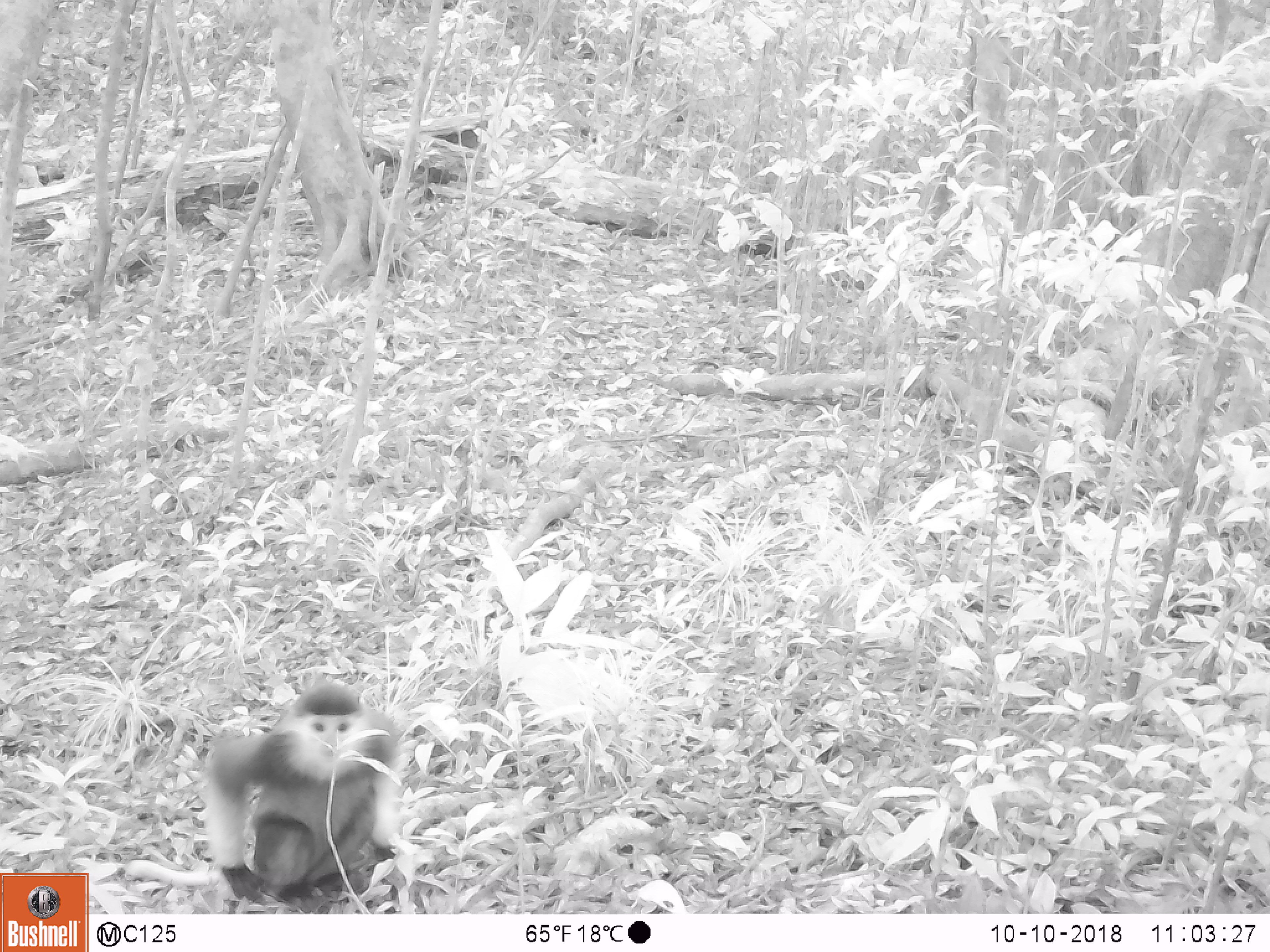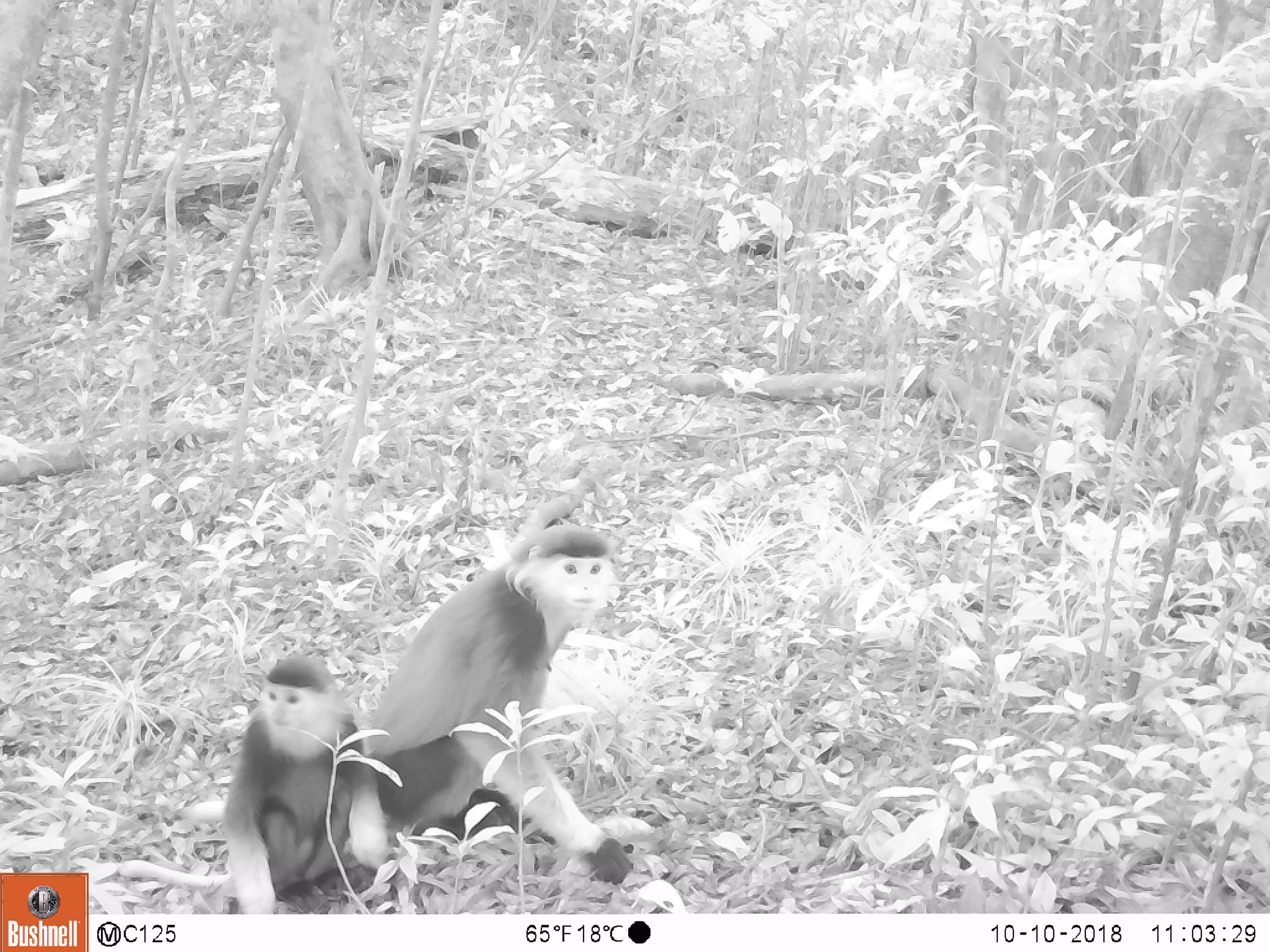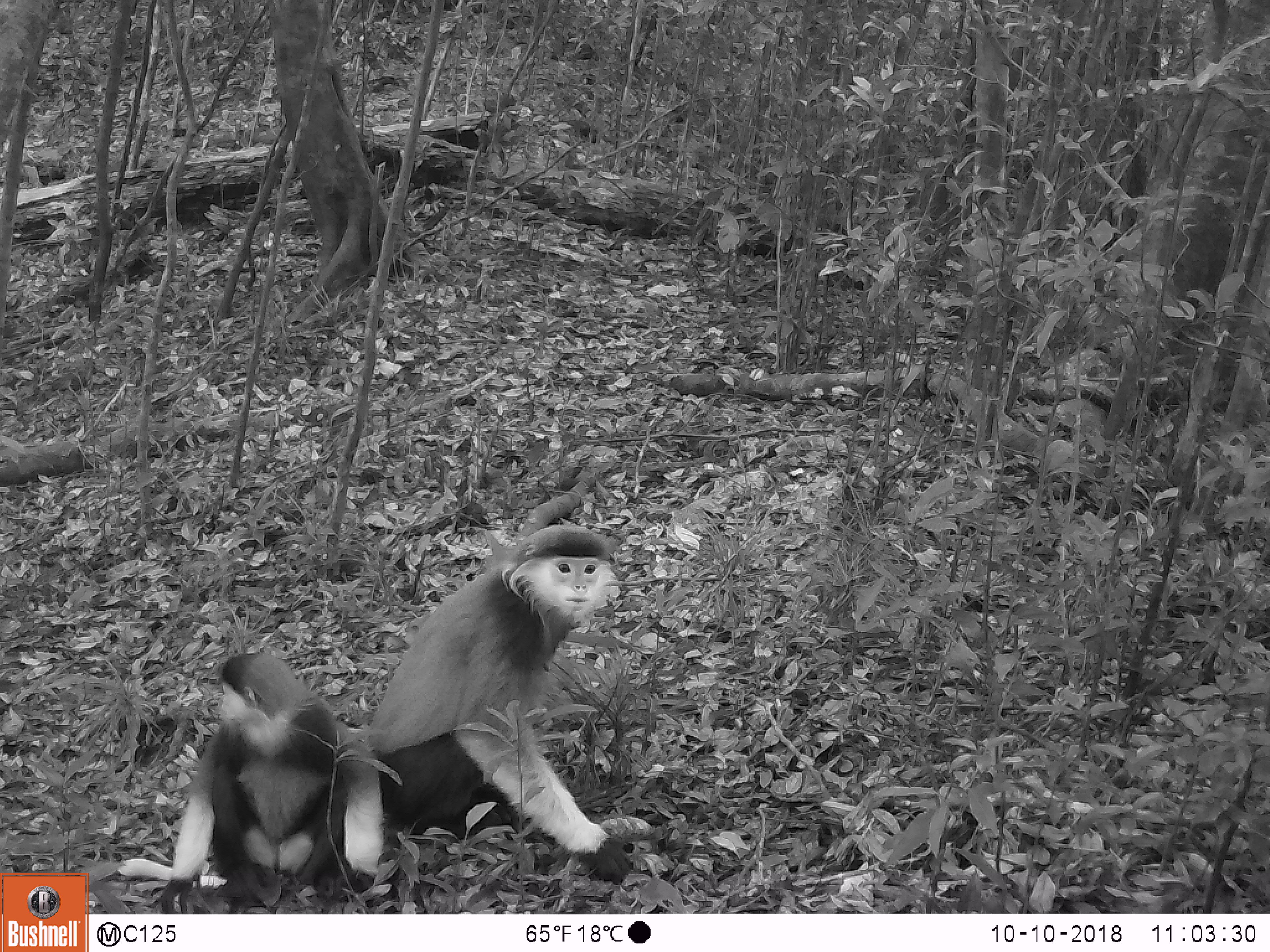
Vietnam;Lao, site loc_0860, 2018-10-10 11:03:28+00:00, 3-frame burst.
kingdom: Animalia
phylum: Chordata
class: Mammalia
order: Primates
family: Cercopithecidae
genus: Pygathrix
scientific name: Pygathrix nemaeus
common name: red-shanked douc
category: red shanked douc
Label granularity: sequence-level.